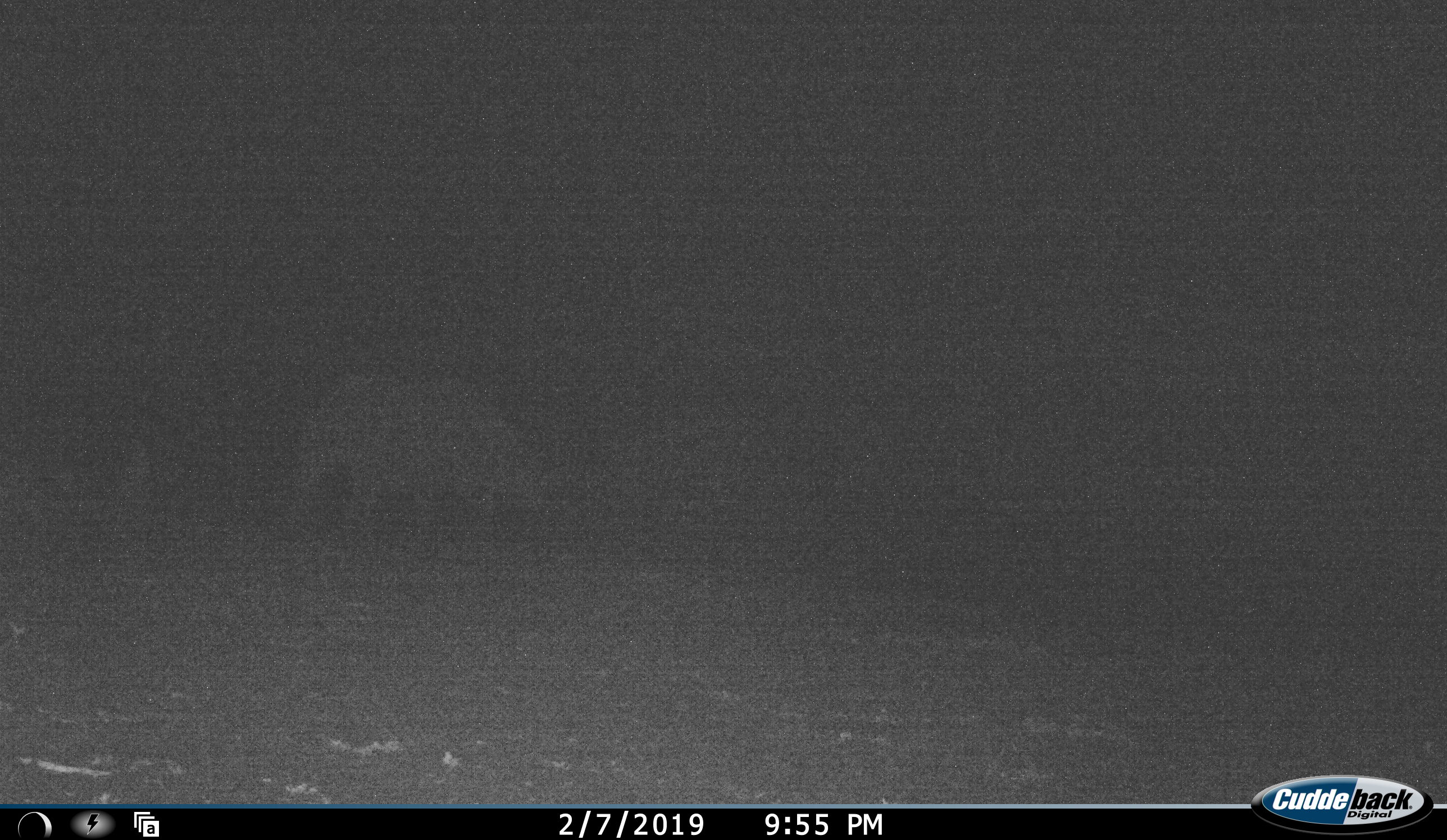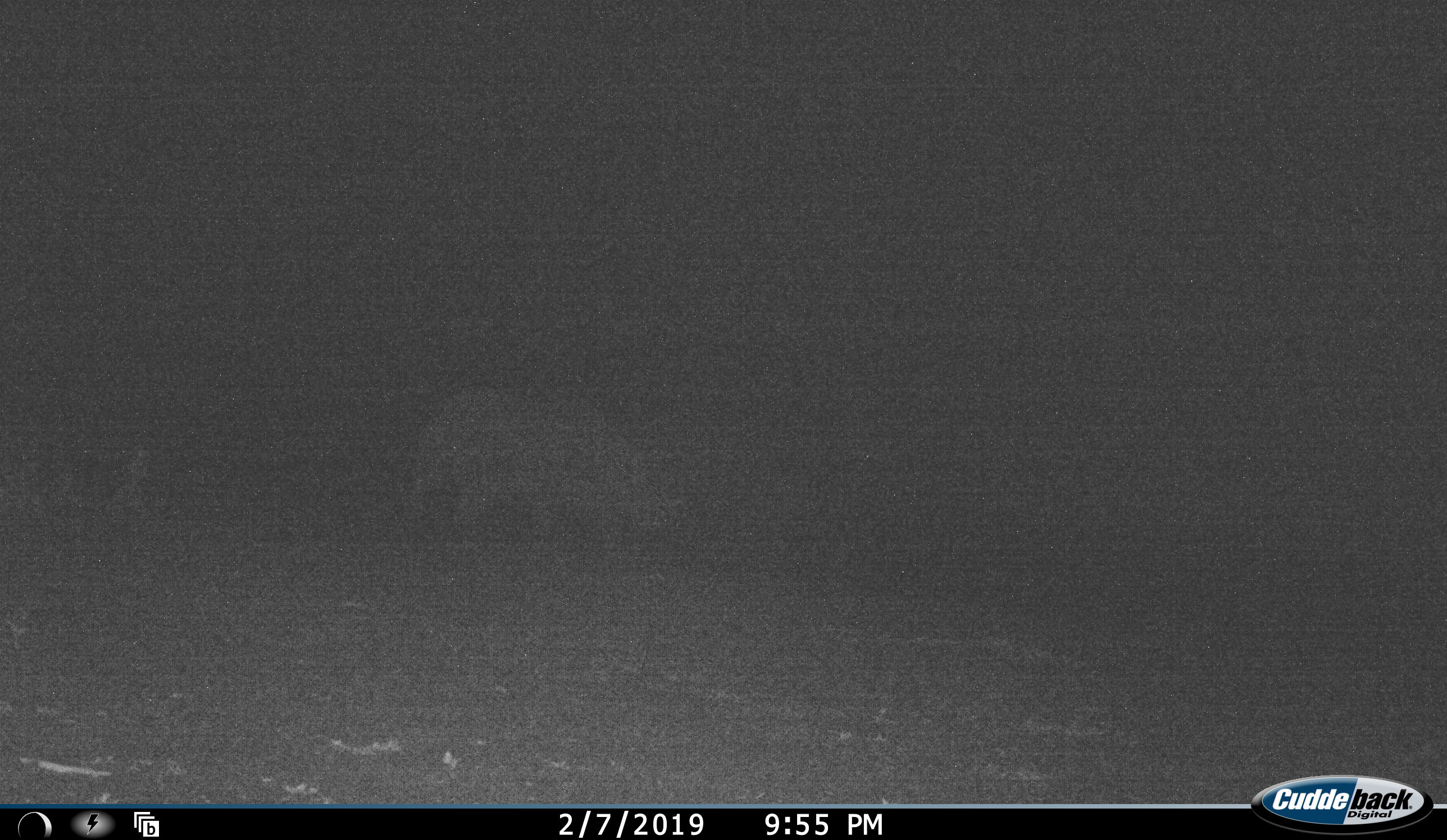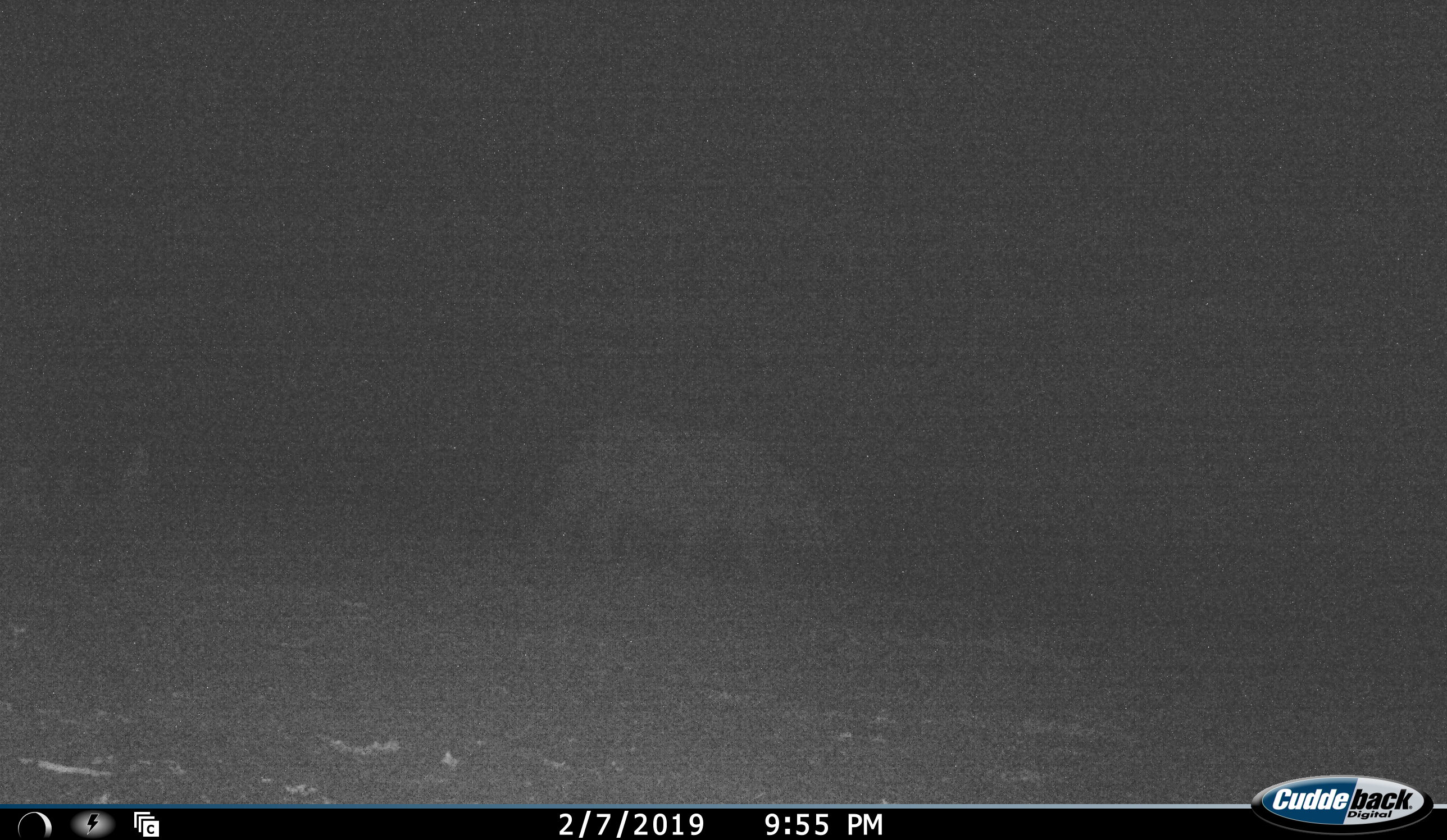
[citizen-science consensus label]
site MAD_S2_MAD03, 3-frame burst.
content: unidentified animal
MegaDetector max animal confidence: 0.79